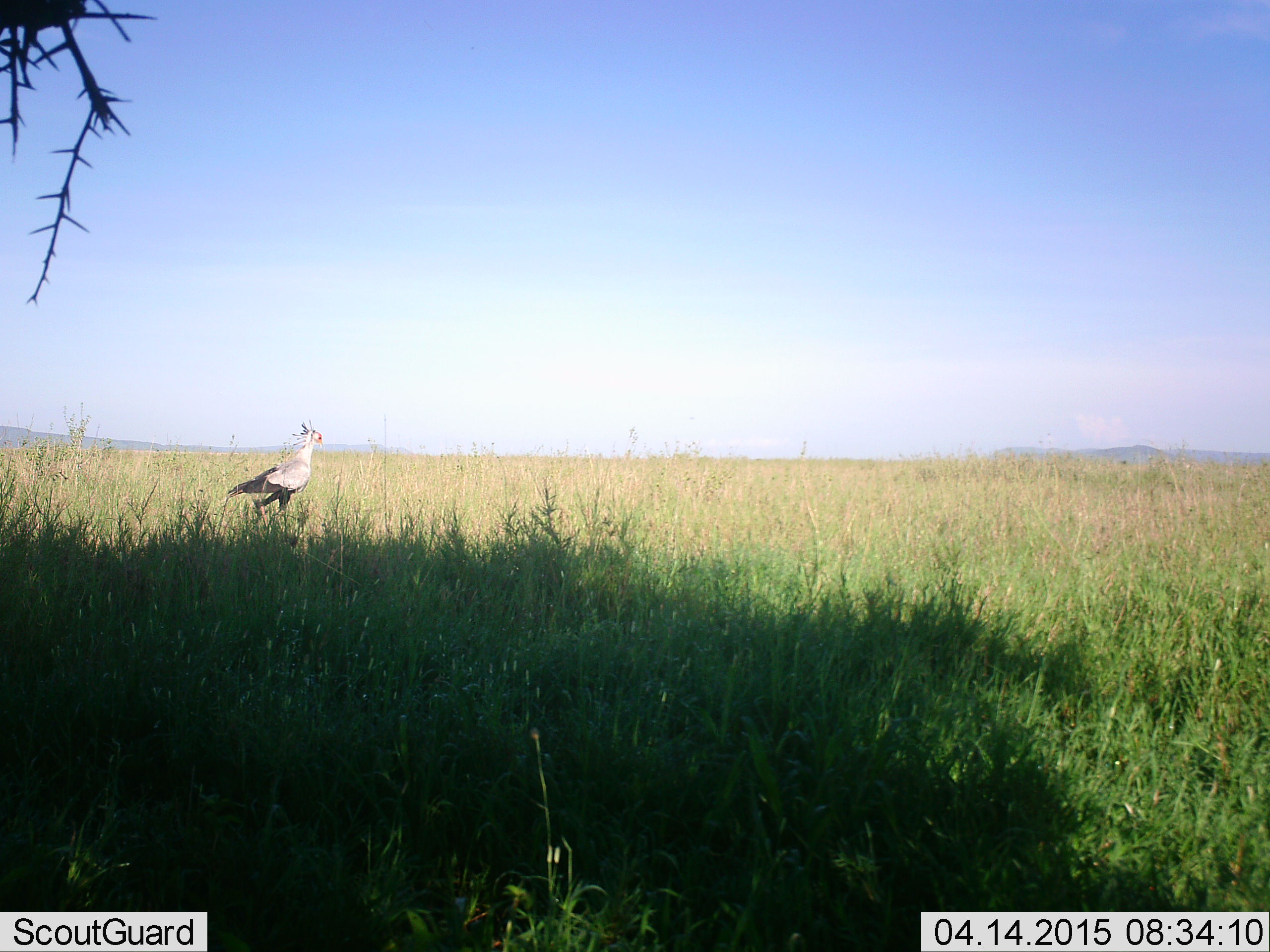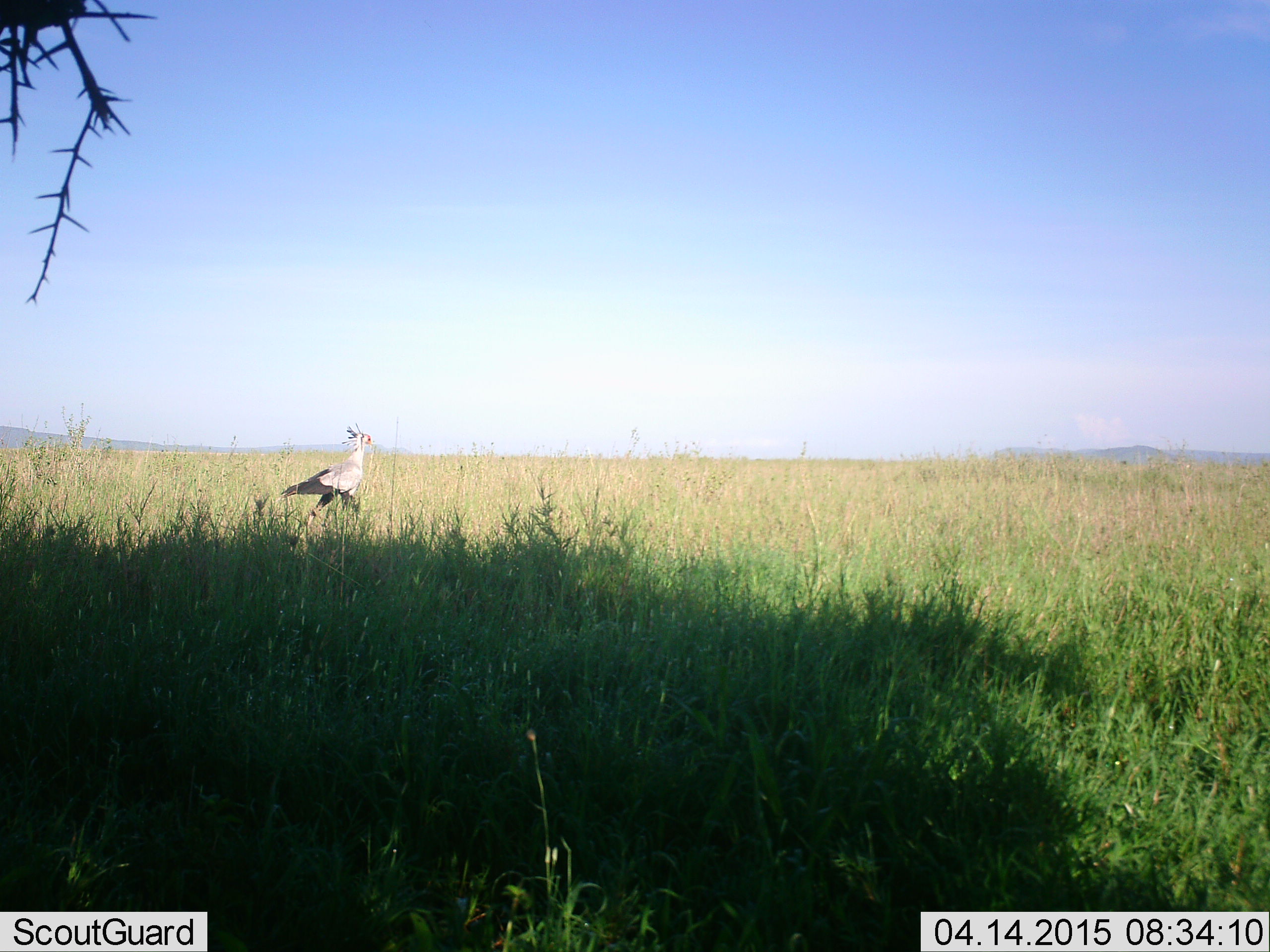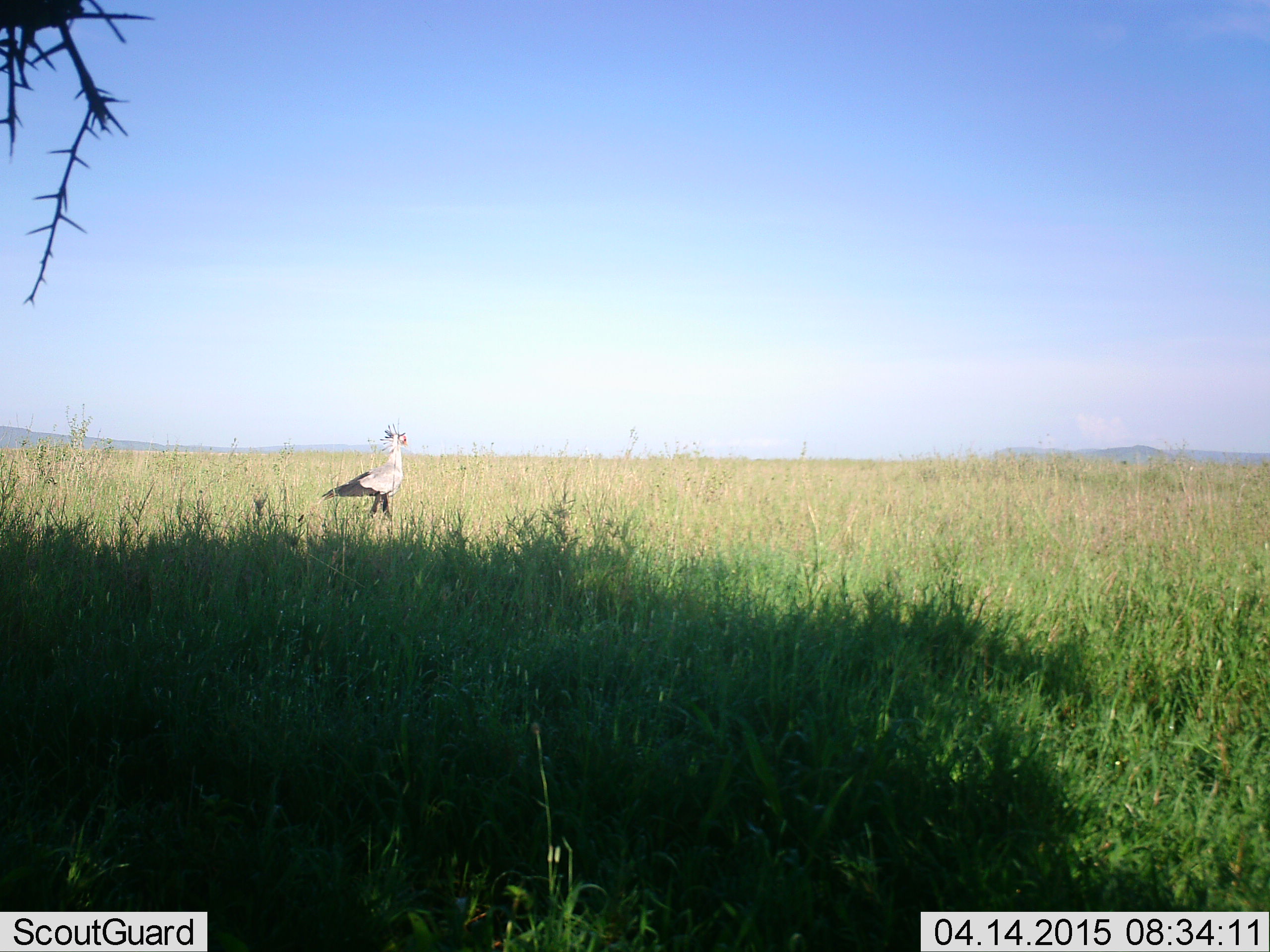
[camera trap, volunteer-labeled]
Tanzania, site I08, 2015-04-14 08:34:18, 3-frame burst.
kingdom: Animalia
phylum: Chordata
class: Aves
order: Accipitriformes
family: Sagittariidae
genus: Sagittarius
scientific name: Sagittarius serpentarius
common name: secretary bird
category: secretarybird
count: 1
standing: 0%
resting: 0%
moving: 100%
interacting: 0%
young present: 0%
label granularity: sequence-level